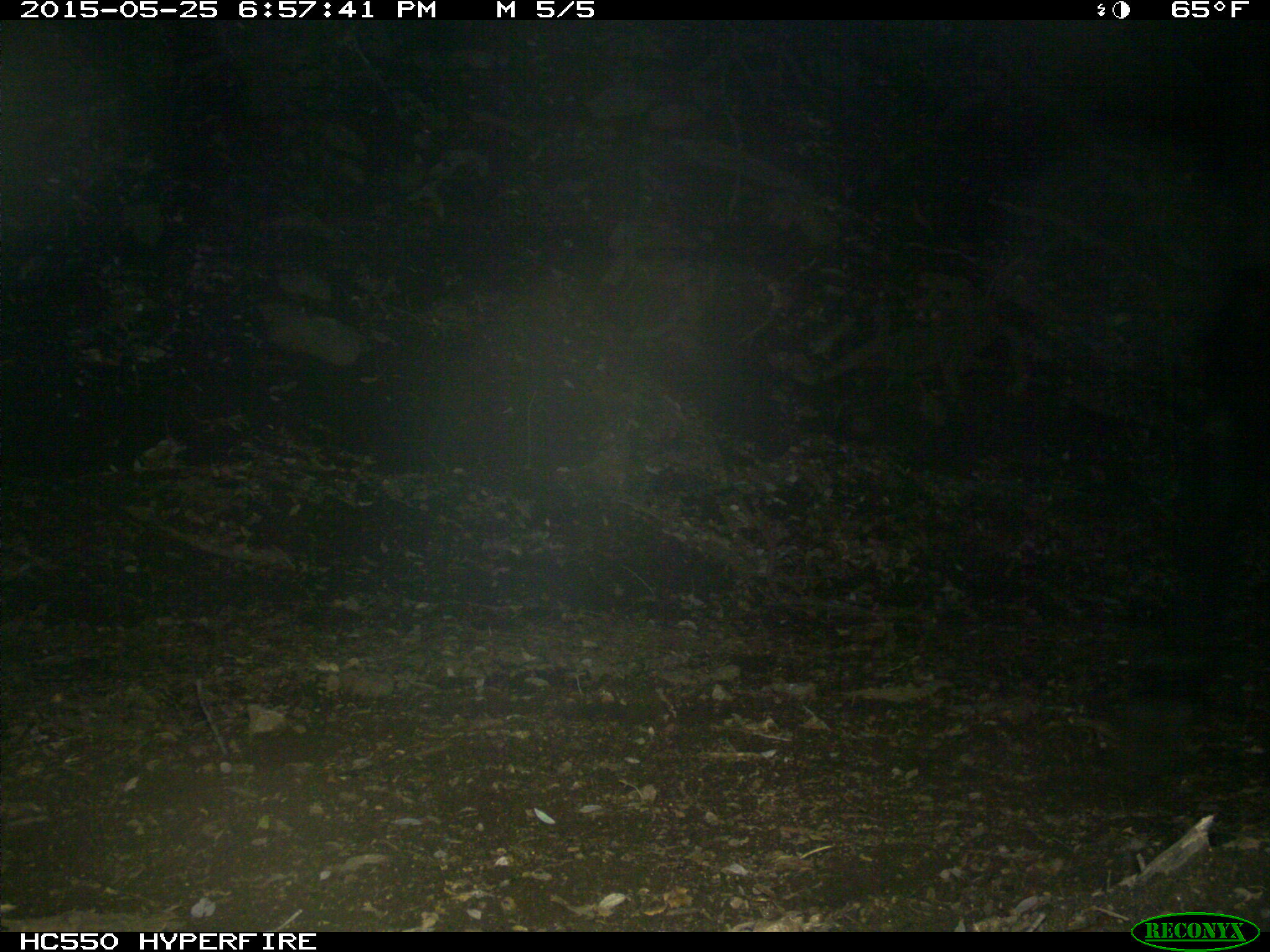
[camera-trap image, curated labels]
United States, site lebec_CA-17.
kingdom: Animalia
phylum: Chordata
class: Mammalia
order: Artiodactyla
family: Bovidae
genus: Bos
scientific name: Bos taurus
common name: domestic cow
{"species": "Bos taurus (domestic cow)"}